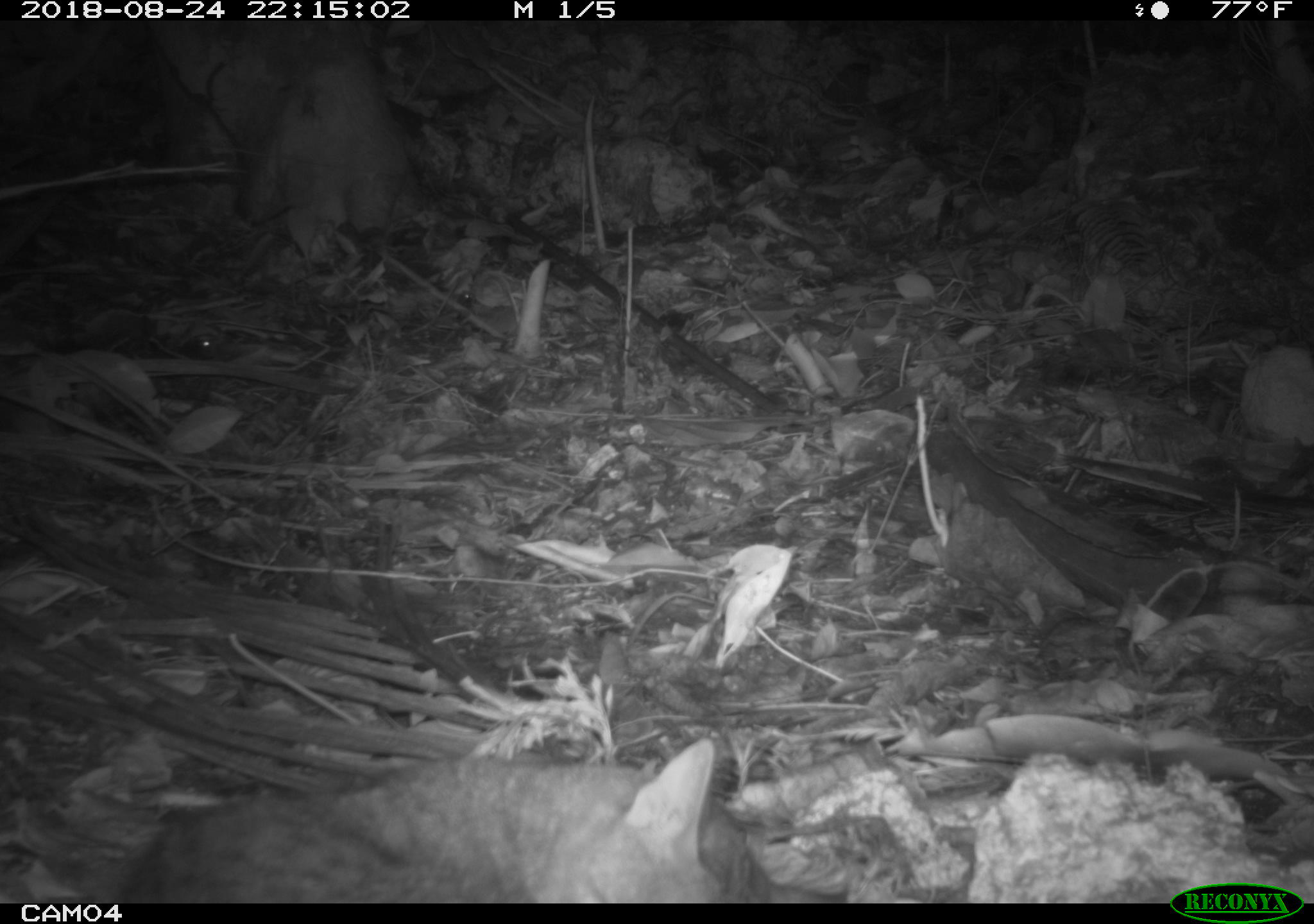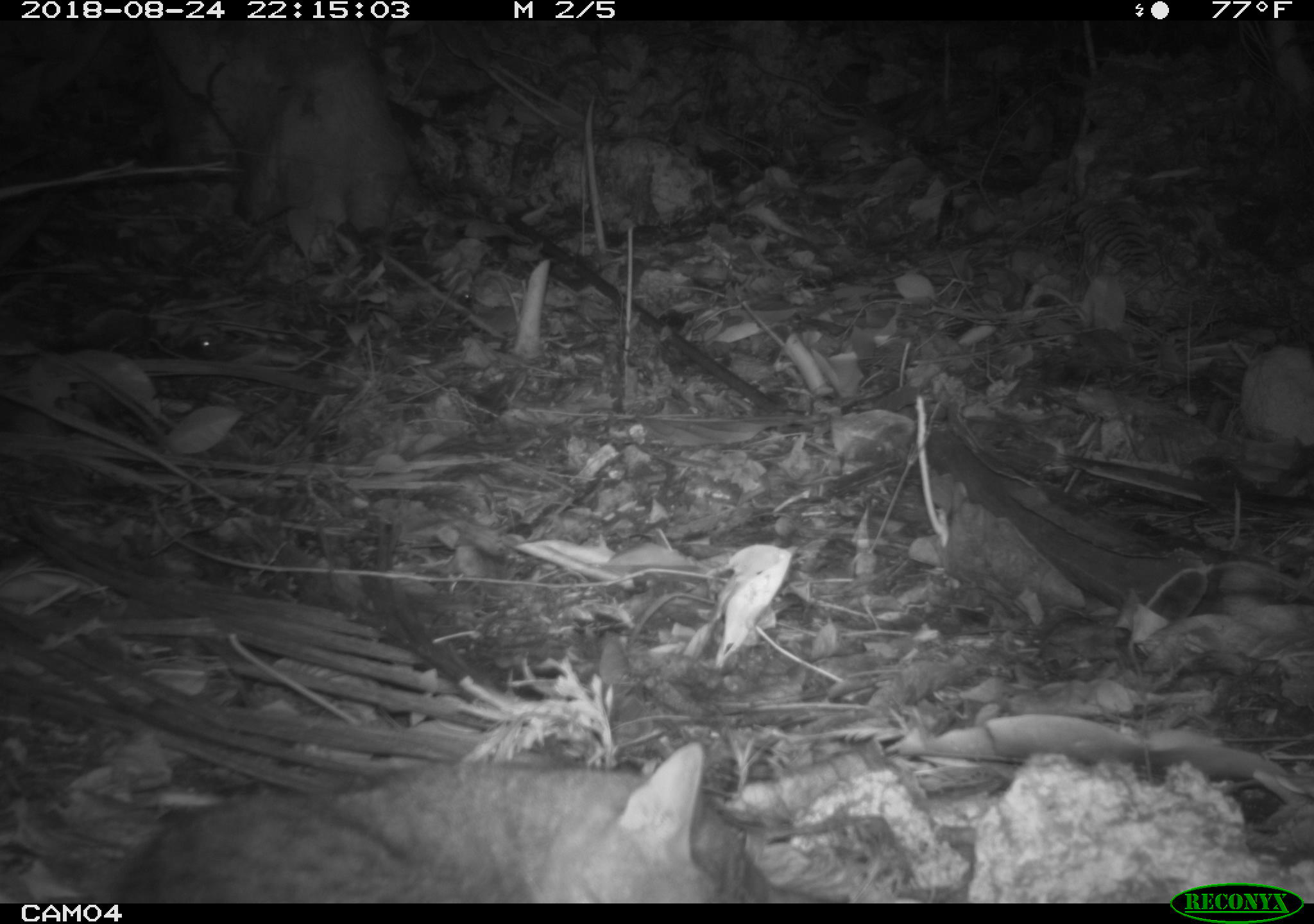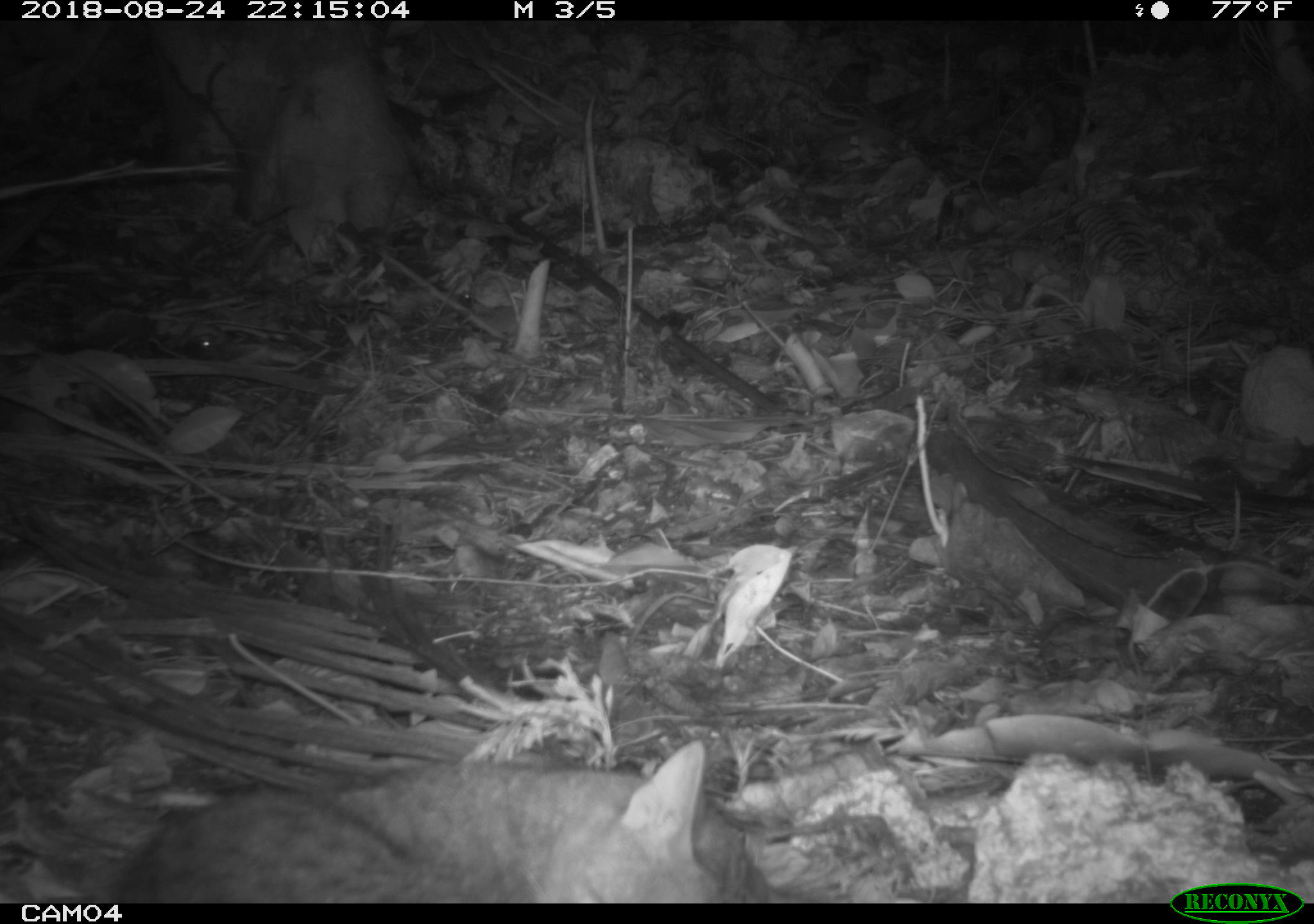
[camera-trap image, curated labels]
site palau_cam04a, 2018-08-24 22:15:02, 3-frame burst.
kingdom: Animalia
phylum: Chordata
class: Mammalia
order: Carnivora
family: Felidae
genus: Felis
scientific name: Felis catus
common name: cat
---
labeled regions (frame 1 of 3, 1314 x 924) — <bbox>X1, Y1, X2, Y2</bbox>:
cat: <bbox>110, 742, 785, 903</bbox>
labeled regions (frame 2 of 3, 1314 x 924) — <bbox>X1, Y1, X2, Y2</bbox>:
cat: <bbox>99, 749, 759, 903</bbox>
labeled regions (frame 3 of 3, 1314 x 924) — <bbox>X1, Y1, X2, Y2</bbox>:
cat: <bbox>99, 747, 755, 904</bbox>